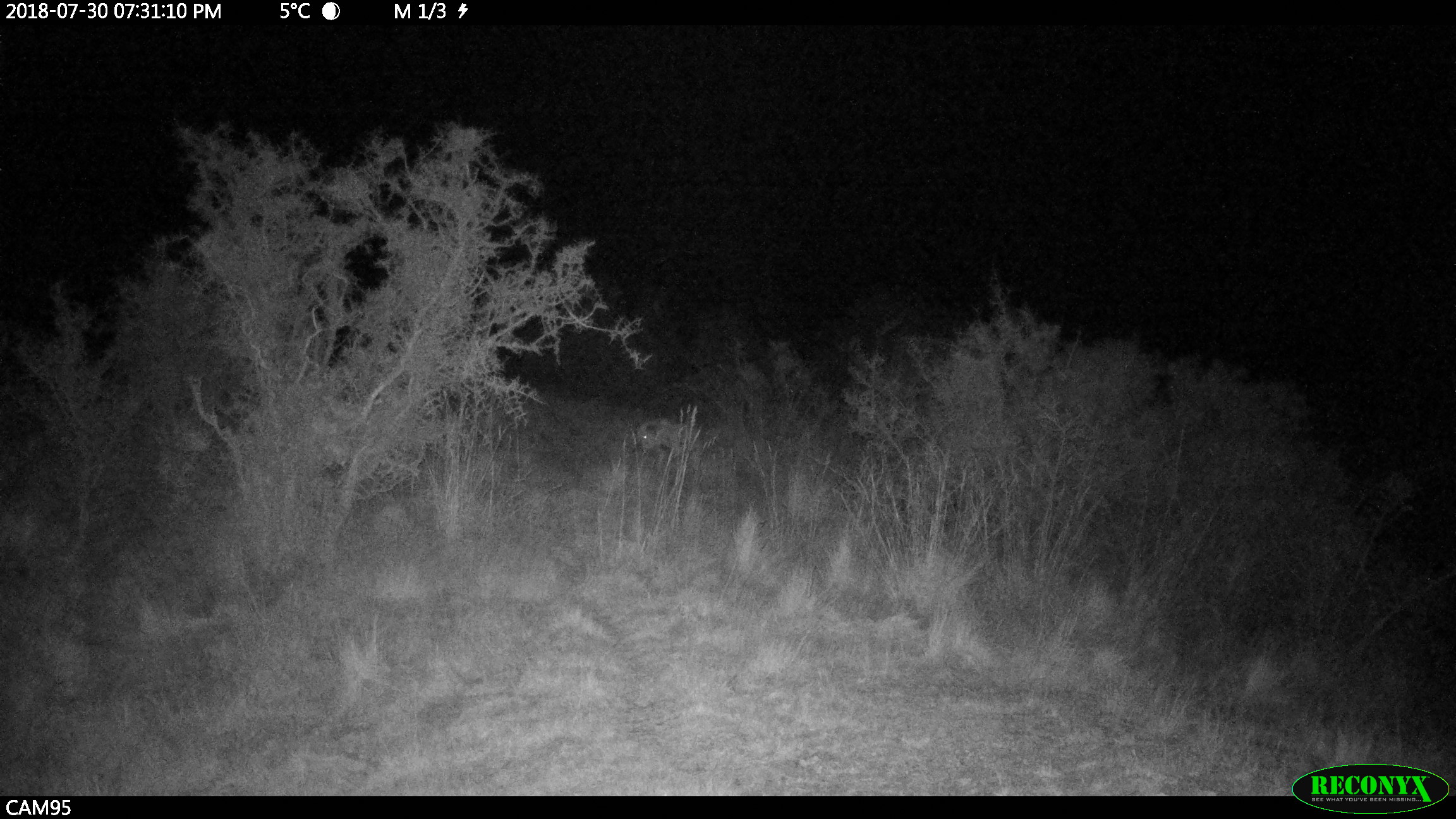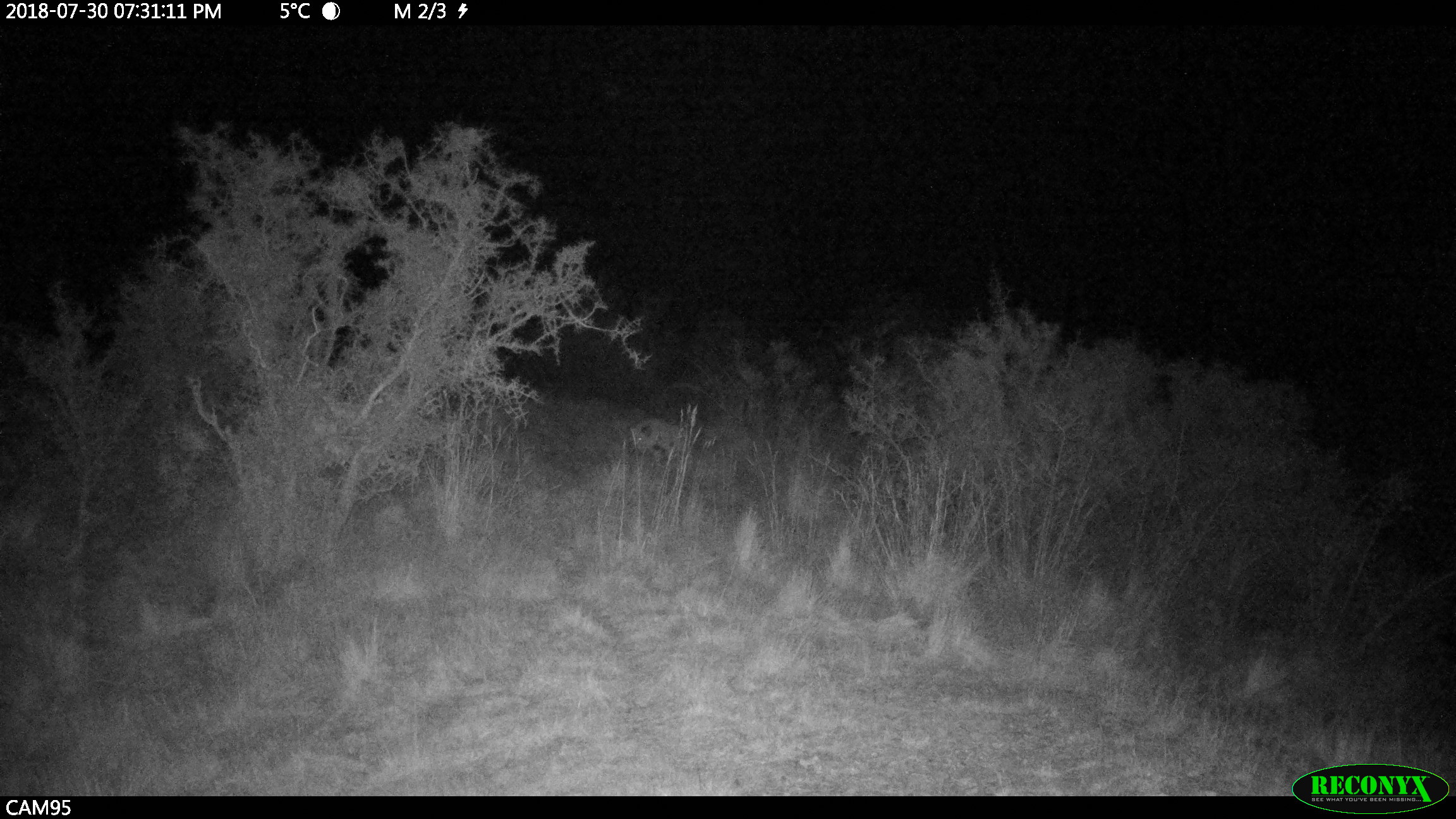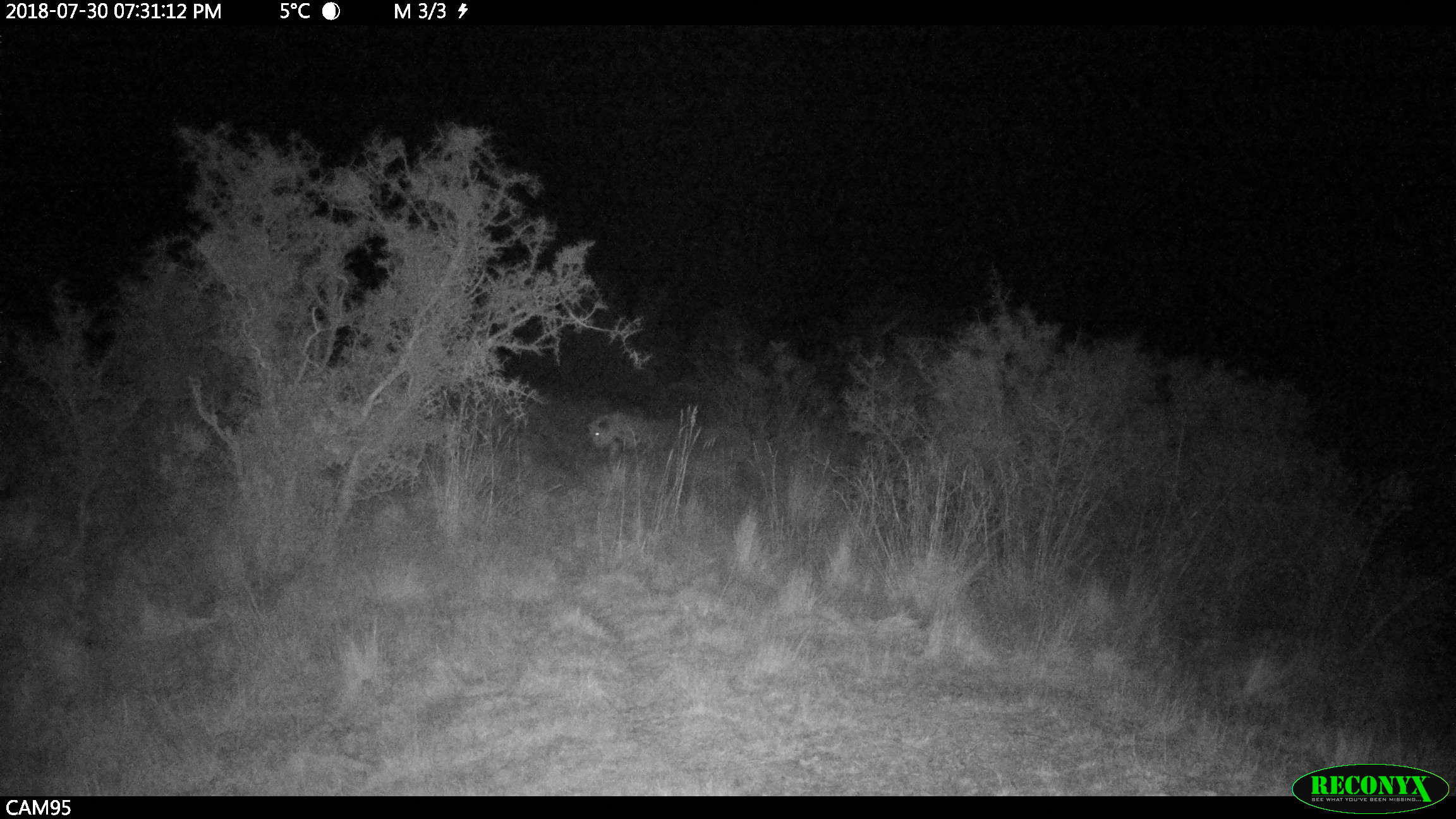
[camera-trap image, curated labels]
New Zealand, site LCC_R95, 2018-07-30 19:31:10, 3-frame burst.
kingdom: Animalia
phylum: Chordata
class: Mammalia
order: Artiodactyla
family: Suidae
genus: Sus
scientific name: Sus scrofa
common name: pig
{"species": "pig (Sus scrofa)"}